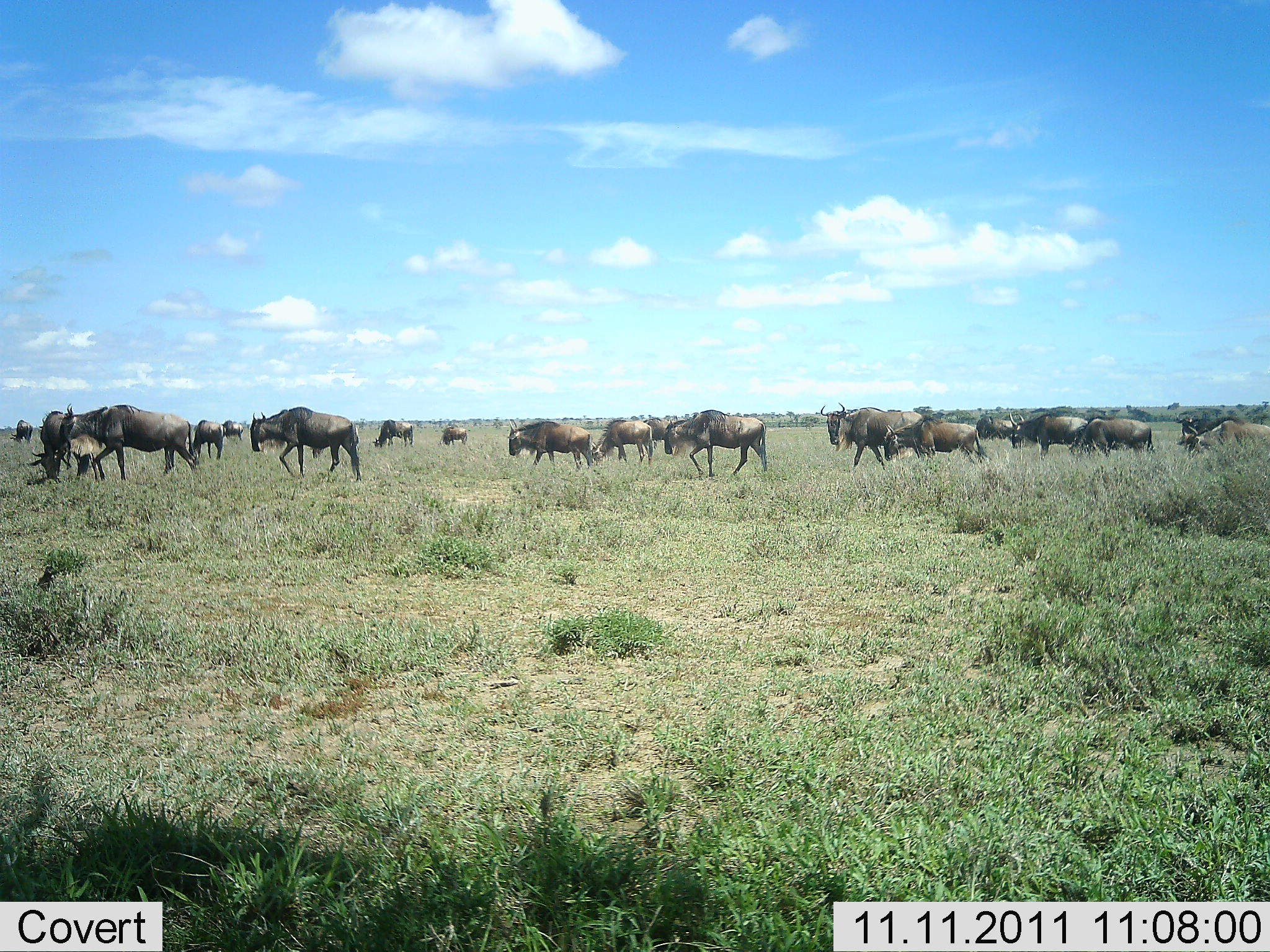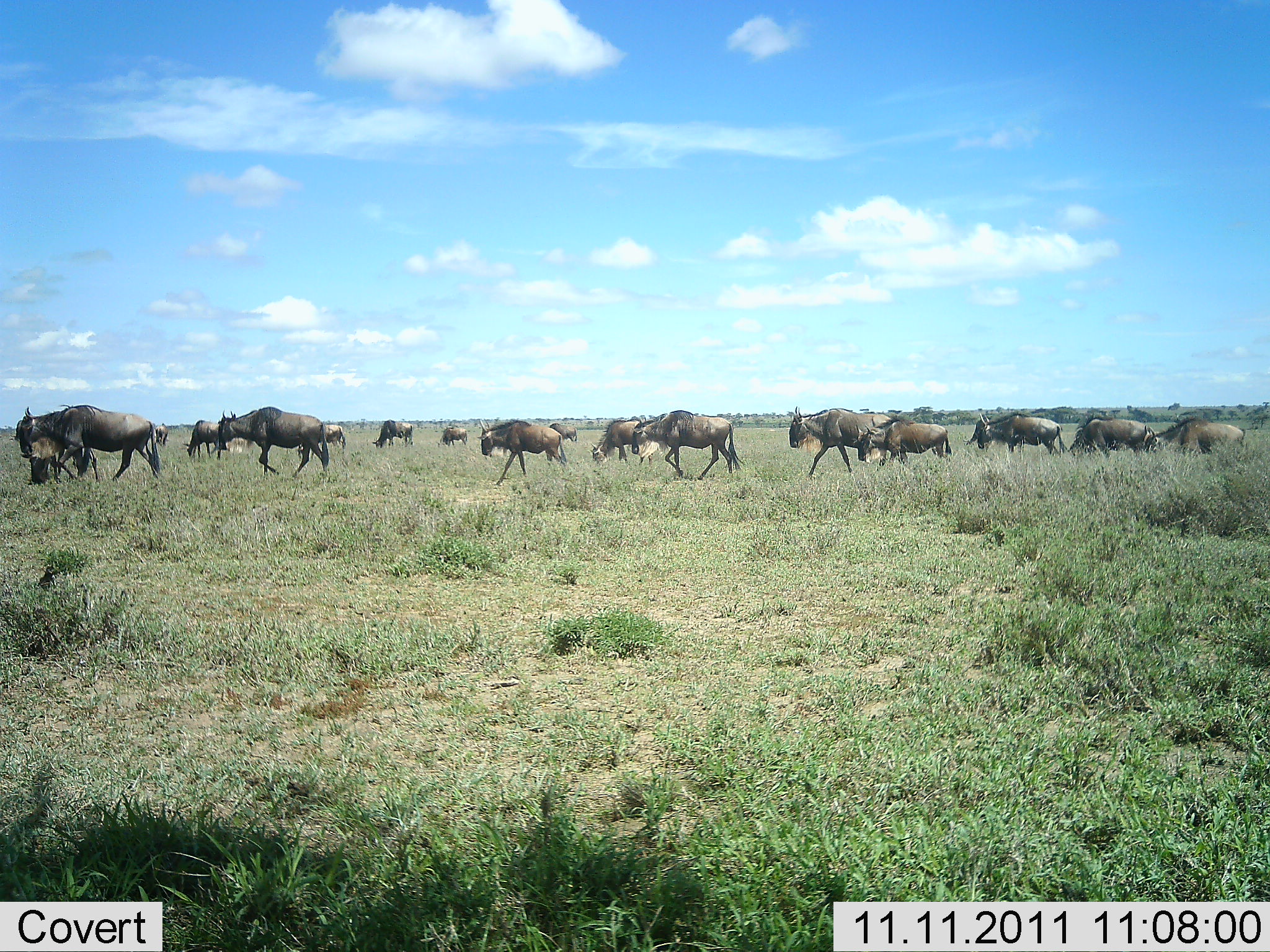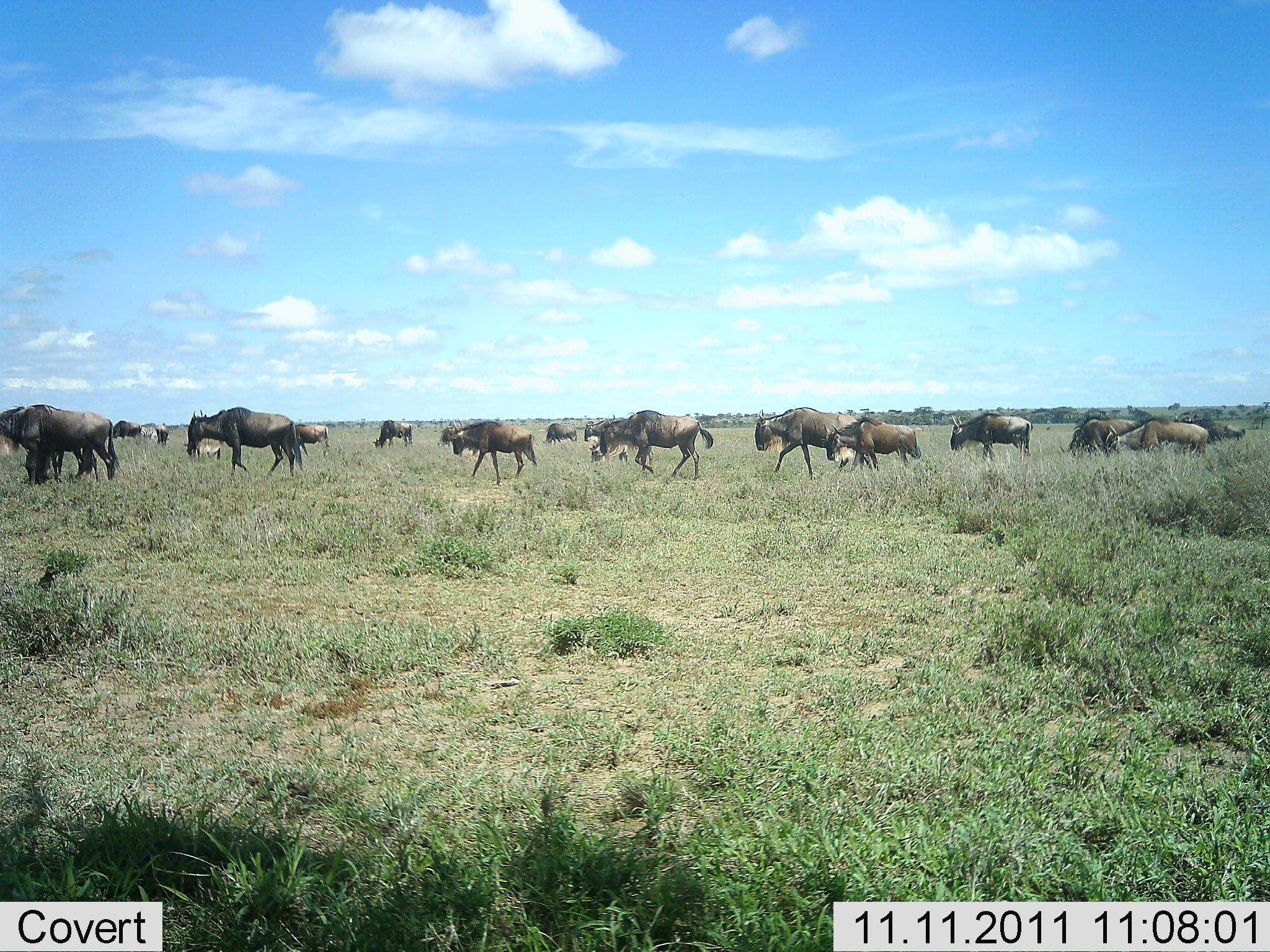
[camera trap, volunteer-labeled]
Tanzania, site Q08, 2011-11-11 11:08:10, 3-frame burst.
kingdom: Animalia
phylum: Chordata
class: Mammalia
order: Artiodactyla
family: Bovidae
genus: Connochaetes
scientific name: Connochaetes taurinus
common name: blue wildebeest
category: wildebeest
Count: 11-50.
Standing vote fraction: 25%.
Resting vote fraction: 0%.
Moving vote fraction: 100%.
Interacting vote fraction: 0%.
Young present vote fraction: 25%.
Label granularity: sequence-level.